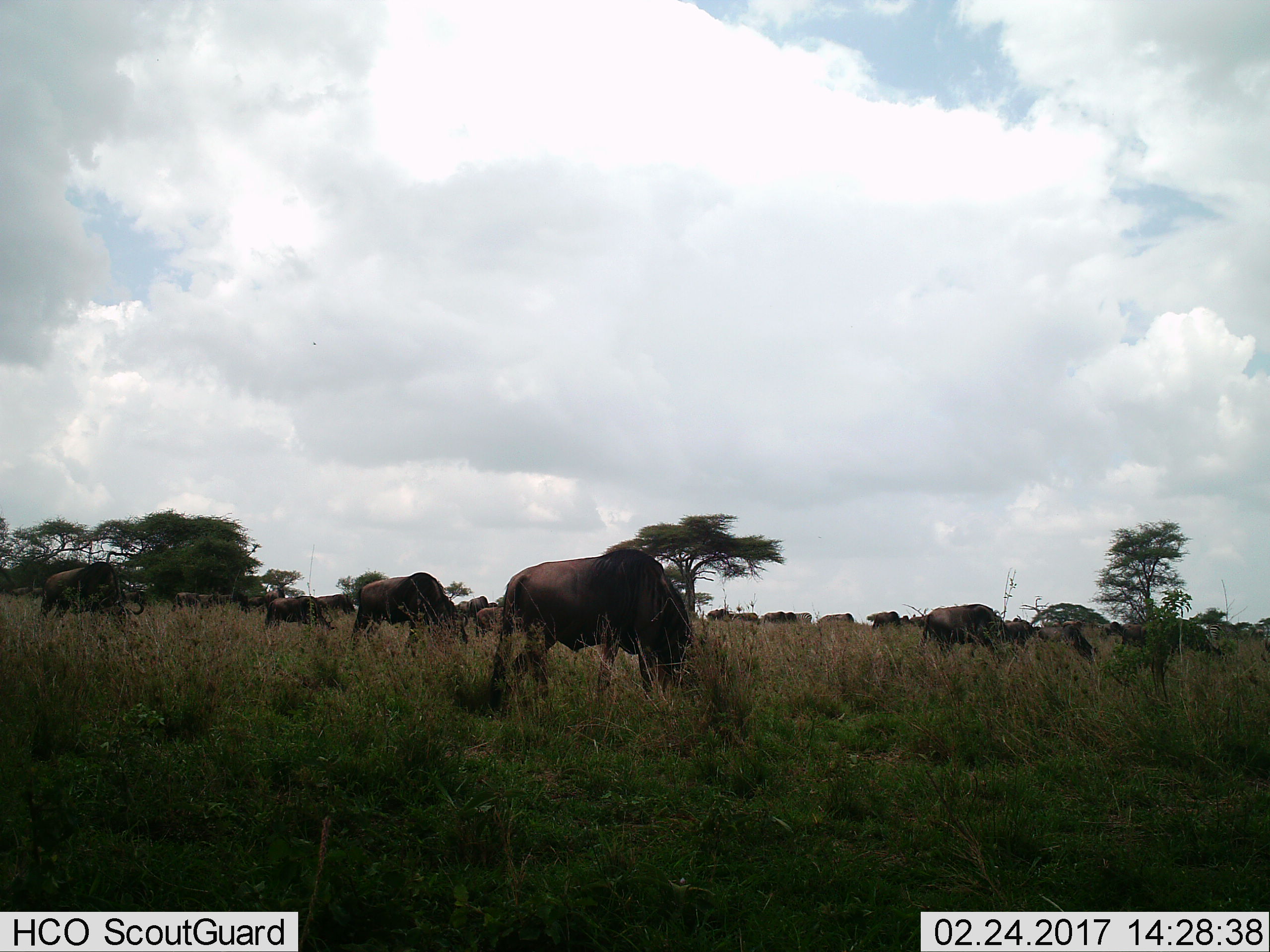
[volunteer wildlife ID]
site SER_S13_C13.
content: unidentified animal